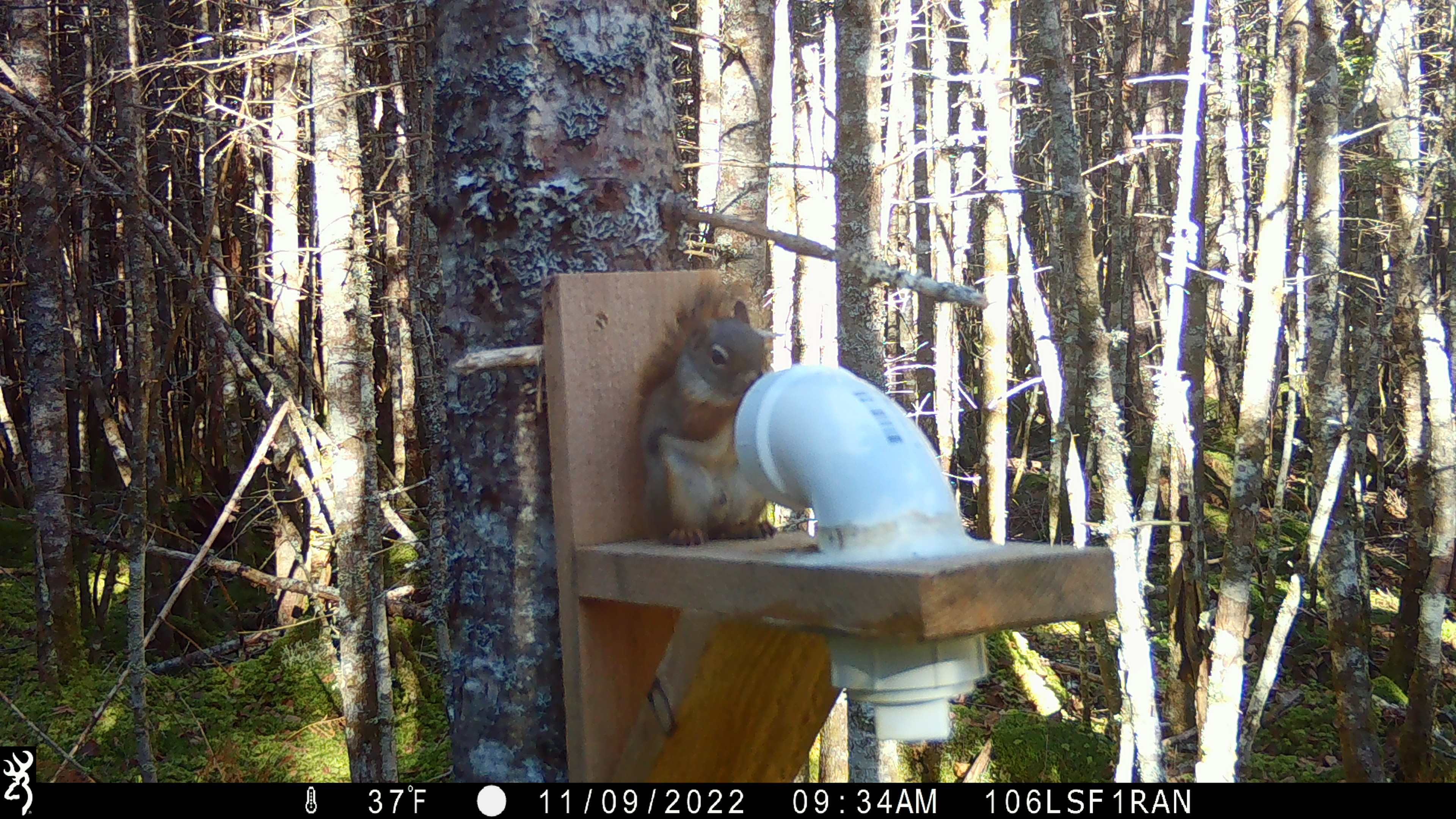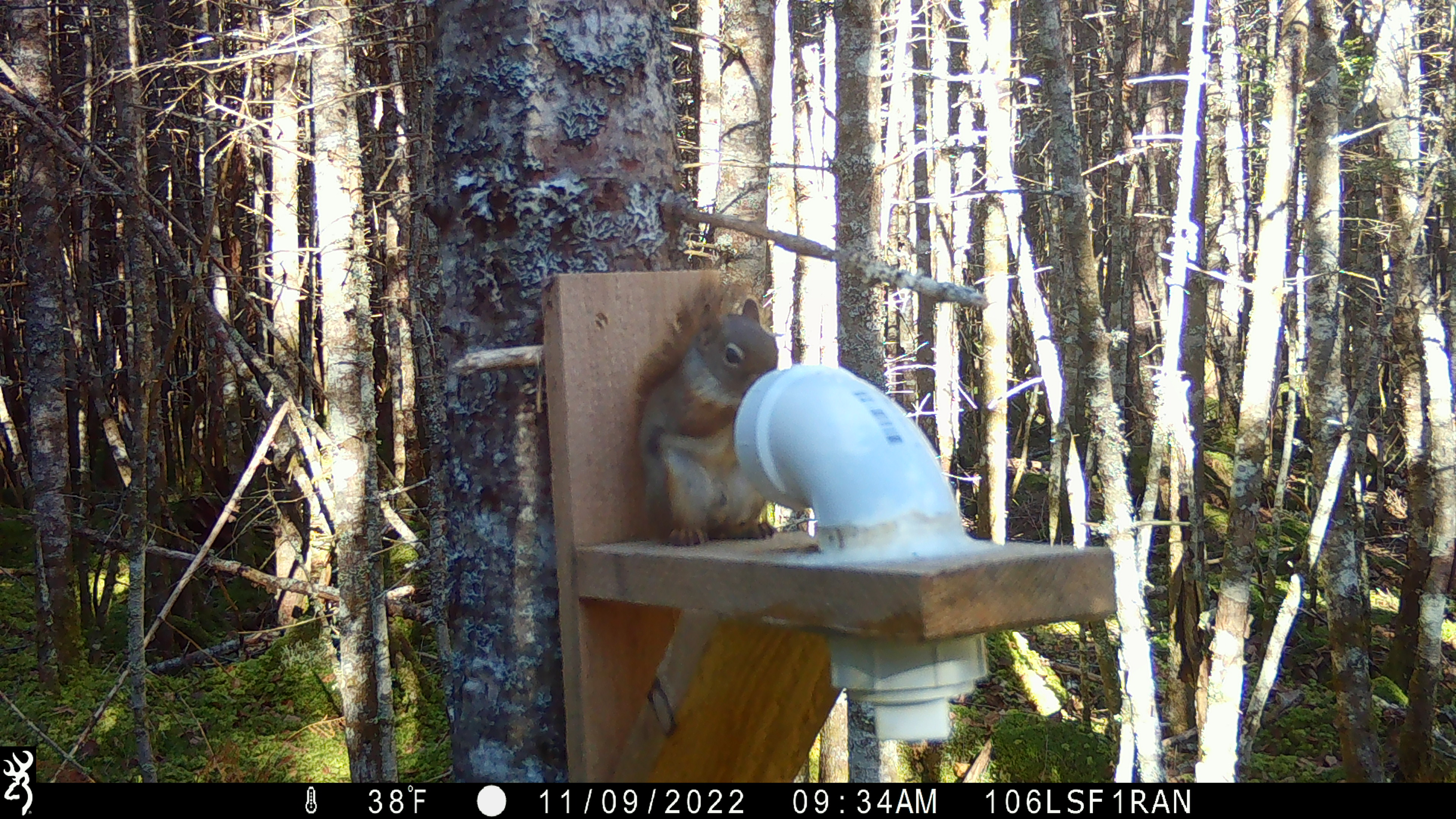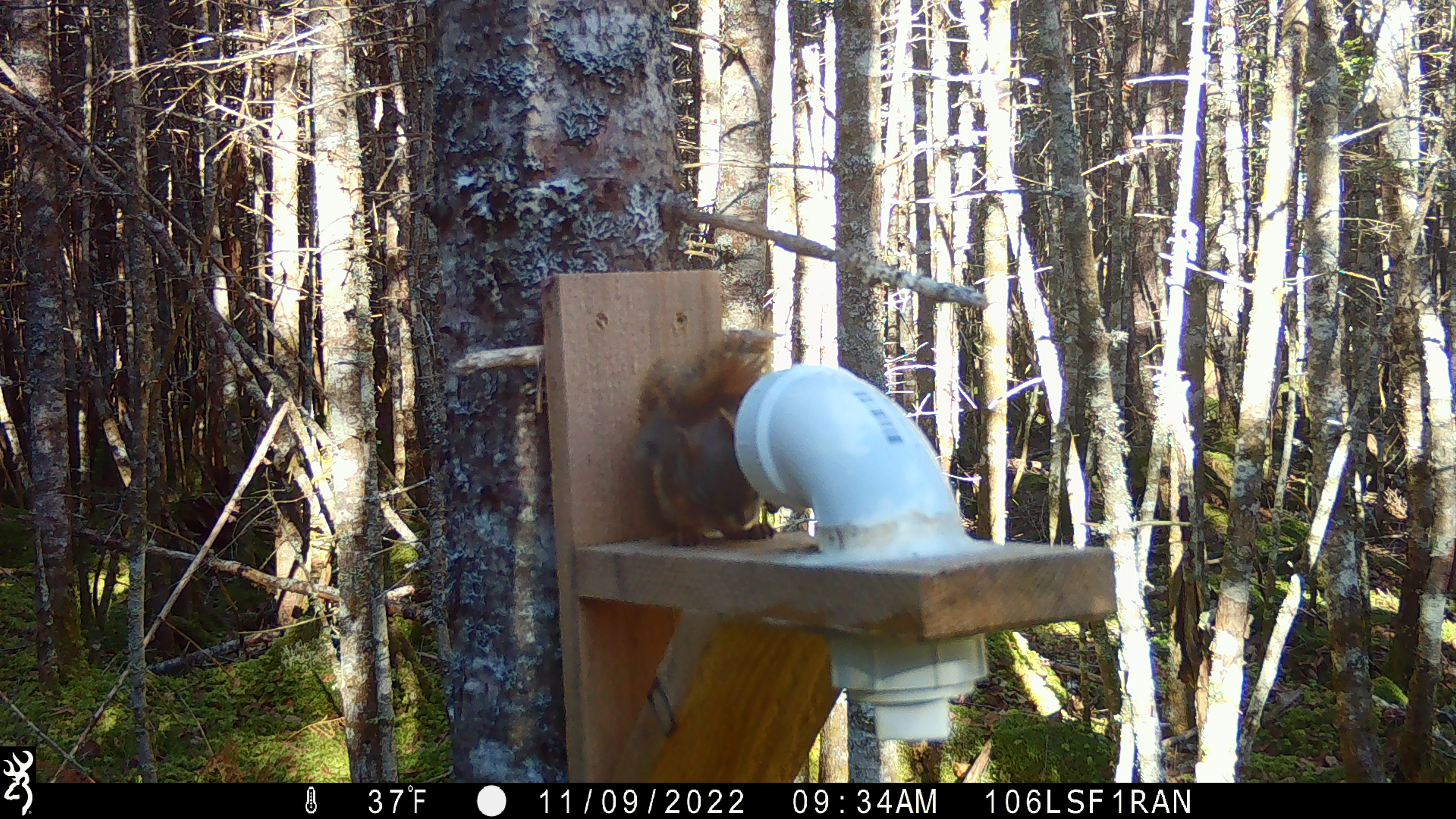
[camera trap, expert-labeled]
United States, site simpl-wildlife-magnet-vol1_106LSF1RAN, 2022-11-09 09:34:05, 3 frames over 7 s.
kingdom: Animalia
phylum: Chordata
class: Mammalia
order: Rodentia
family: Sciuridae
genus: Tamiasciurus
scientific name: Tamiasciurus hudsonicus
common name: red squirrel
Red squirrel (Tamiasciurus hudsonicus).